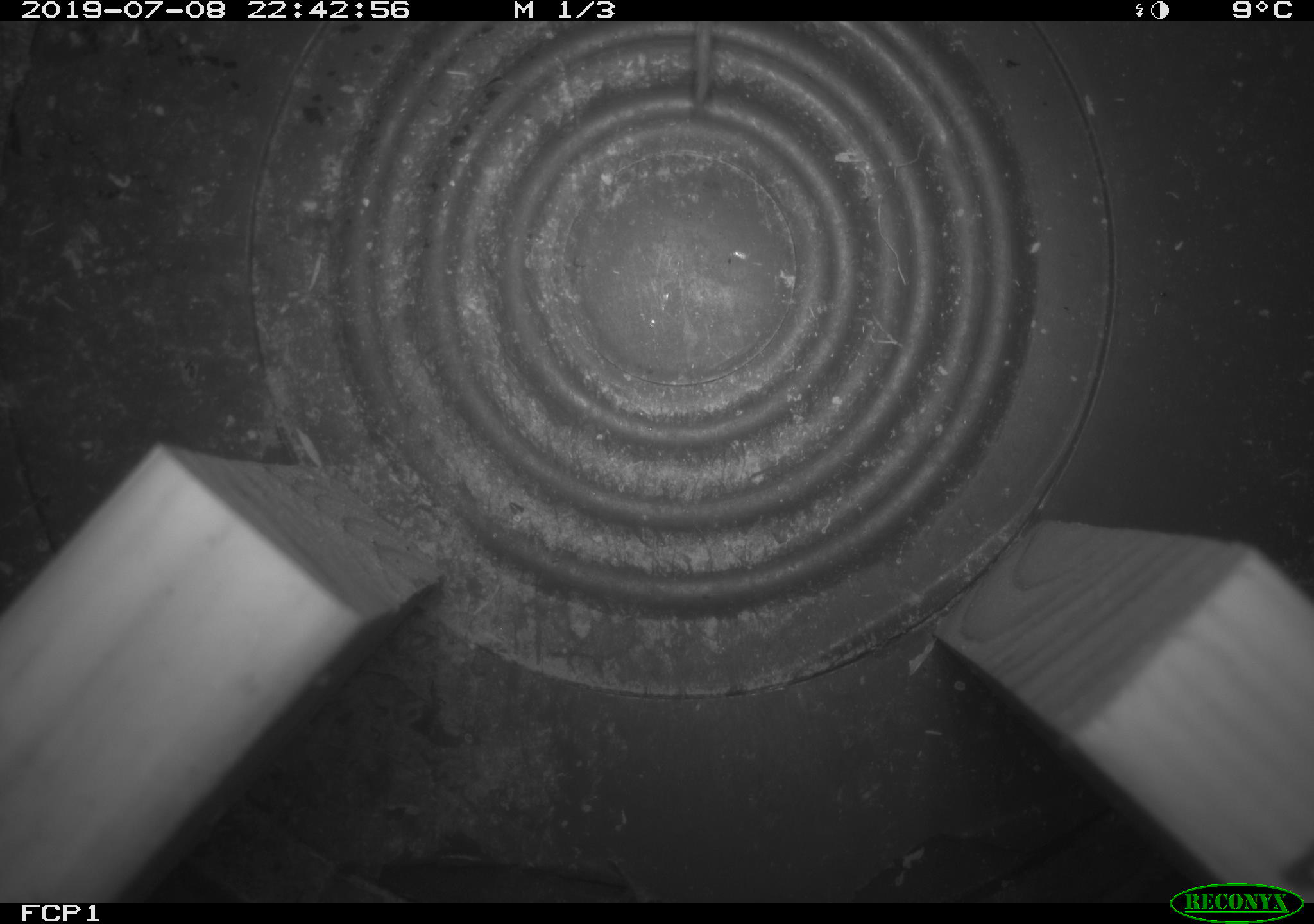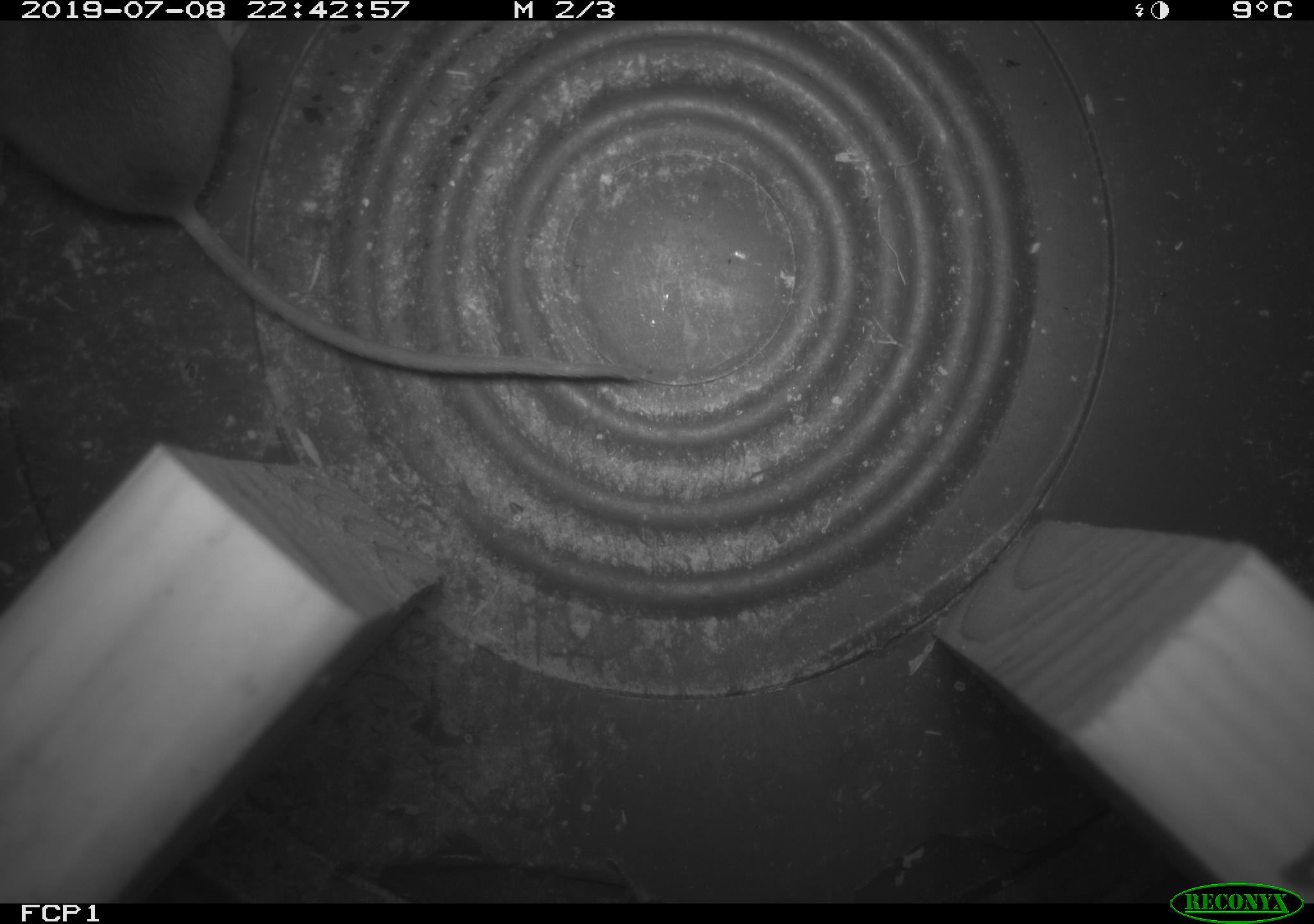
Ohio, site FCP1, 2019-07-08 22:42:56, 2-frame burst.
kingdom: Animalia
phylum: Chordata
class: Mammalia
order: Rodentia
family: Cricetidae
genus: Peromyscus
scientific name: Peromyscus leucopus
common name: white-footed mouse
White-footed mouse (Peromyscus leucopus).